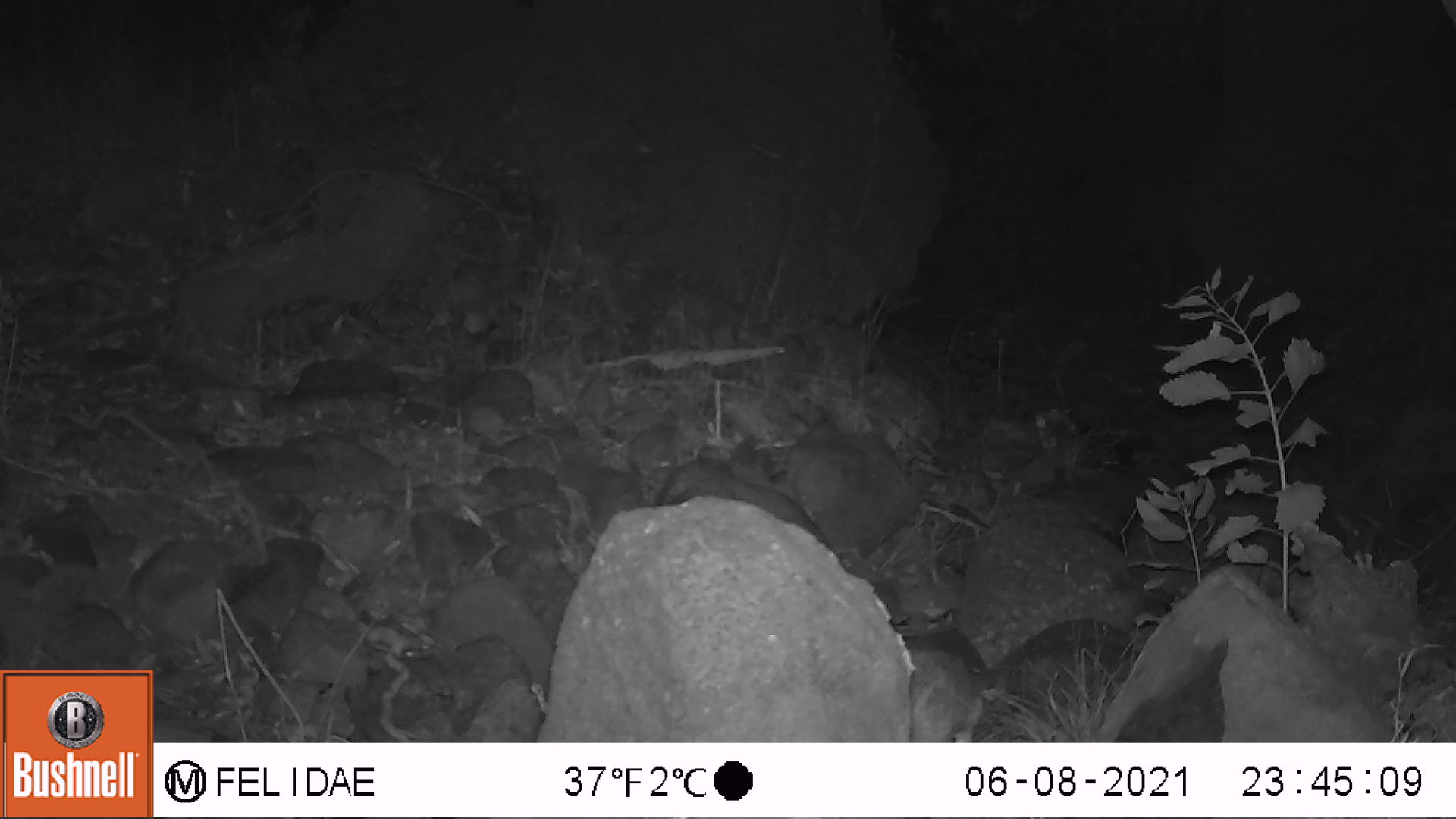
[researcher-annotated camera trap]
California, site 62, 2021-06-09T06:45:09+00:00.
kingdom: Animalia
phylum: Chordata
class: Mammalia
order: Lagomorpha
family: Leporidae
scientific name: Leporidae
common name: rabbit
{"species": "rabbit (Leporidae)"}